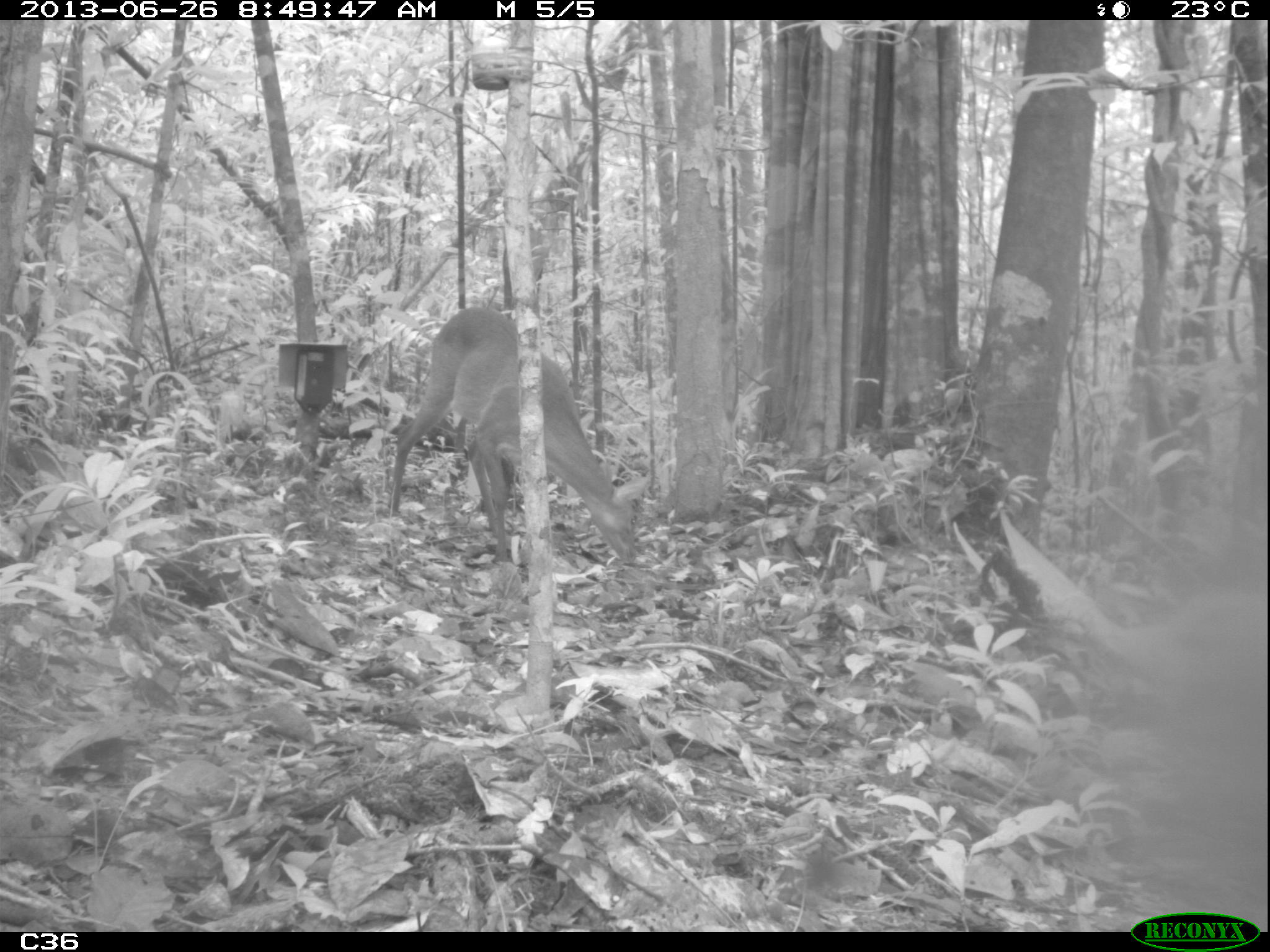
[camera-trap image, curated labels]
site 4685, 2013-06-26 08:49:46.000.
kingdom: Animalia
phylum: Chordata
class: Mammalia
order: Artiodactyla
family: Cervidae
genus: Mazama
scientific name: Mazama gouazoubira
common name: gray brocket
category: mazama gouazaoubira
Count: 1.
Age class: adult.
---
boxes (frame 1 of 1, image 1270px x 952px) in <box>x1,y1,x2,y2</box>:
mazama gouazaoubira: <box>388,306,638,564</box>